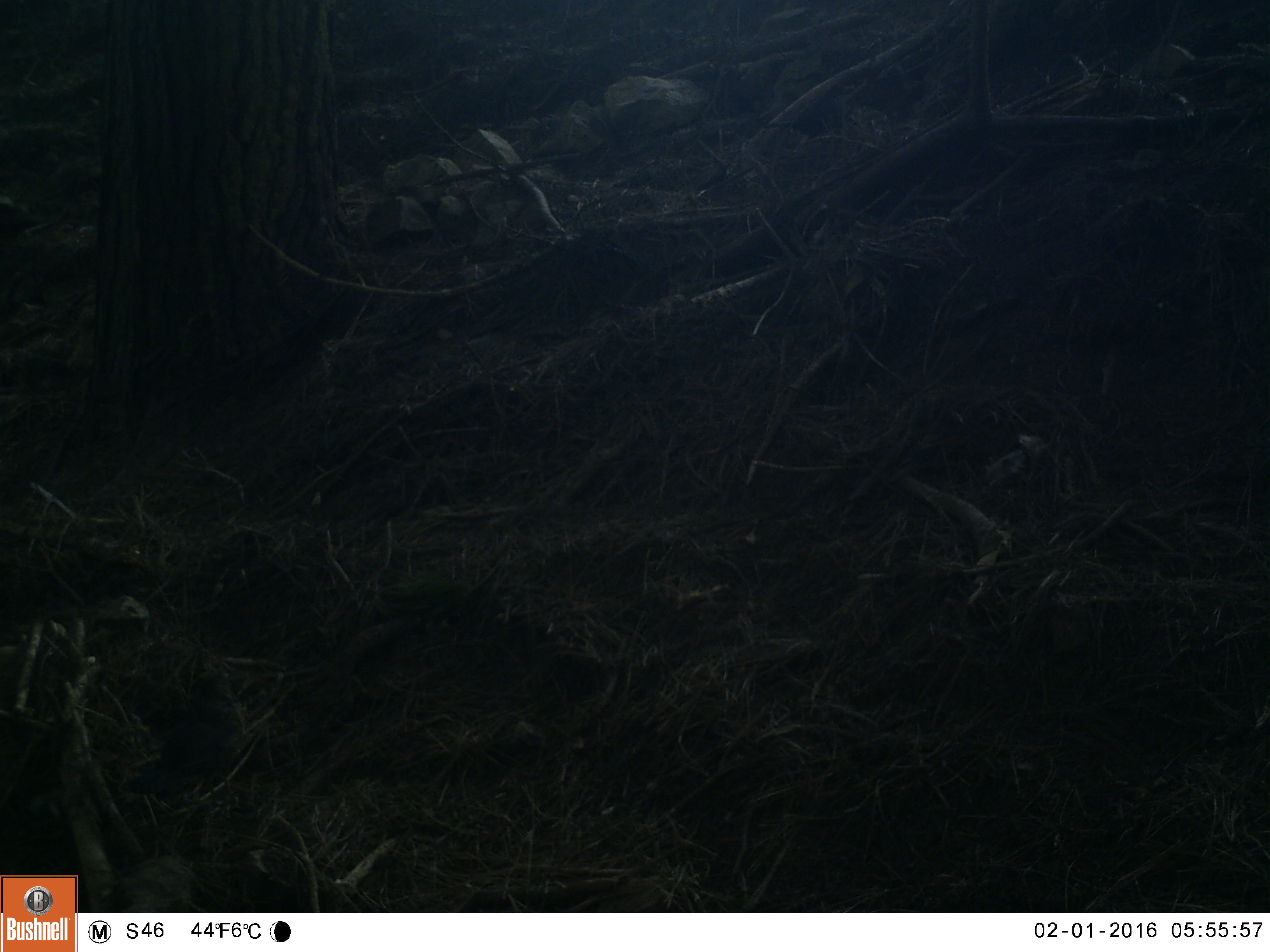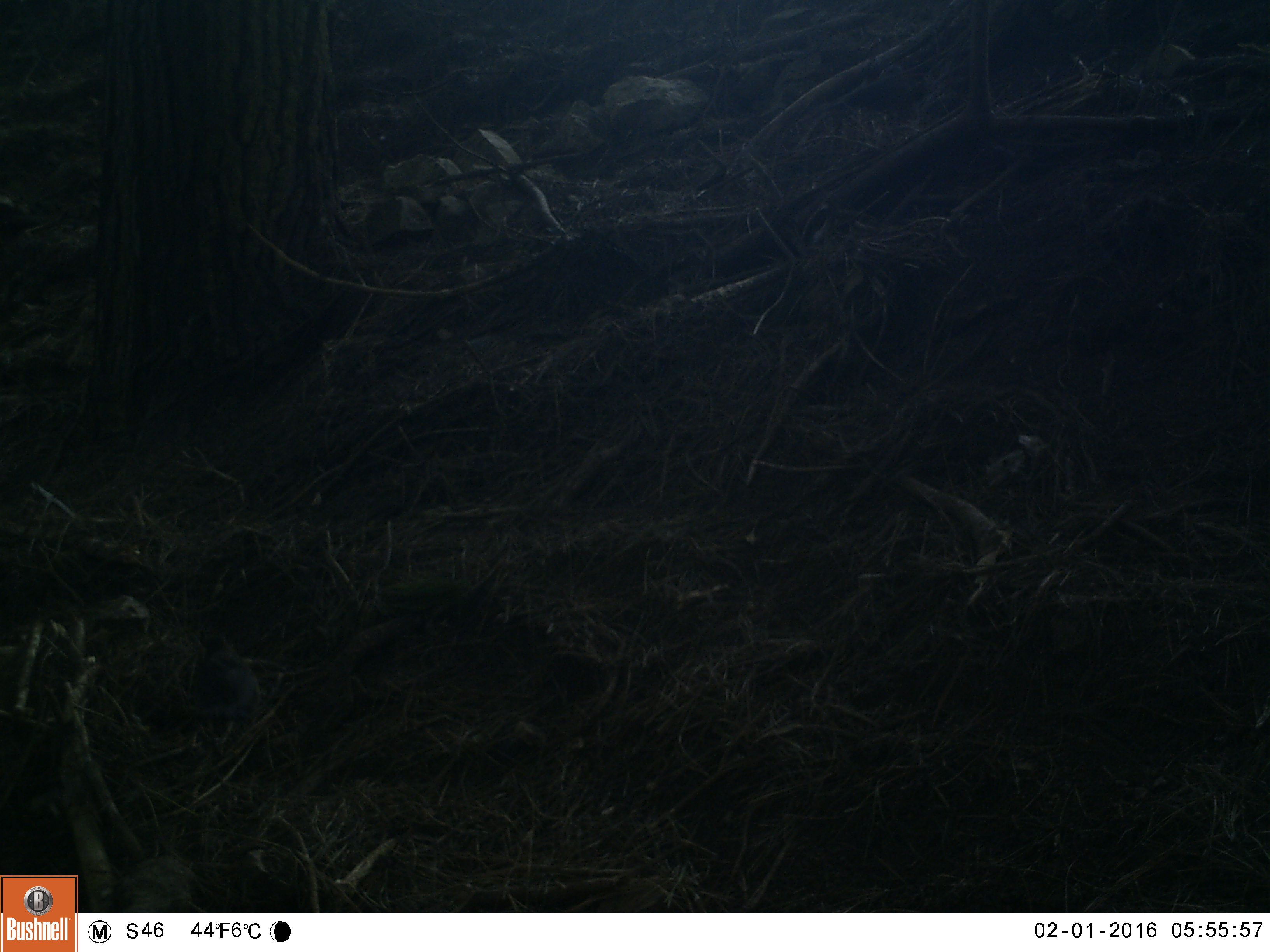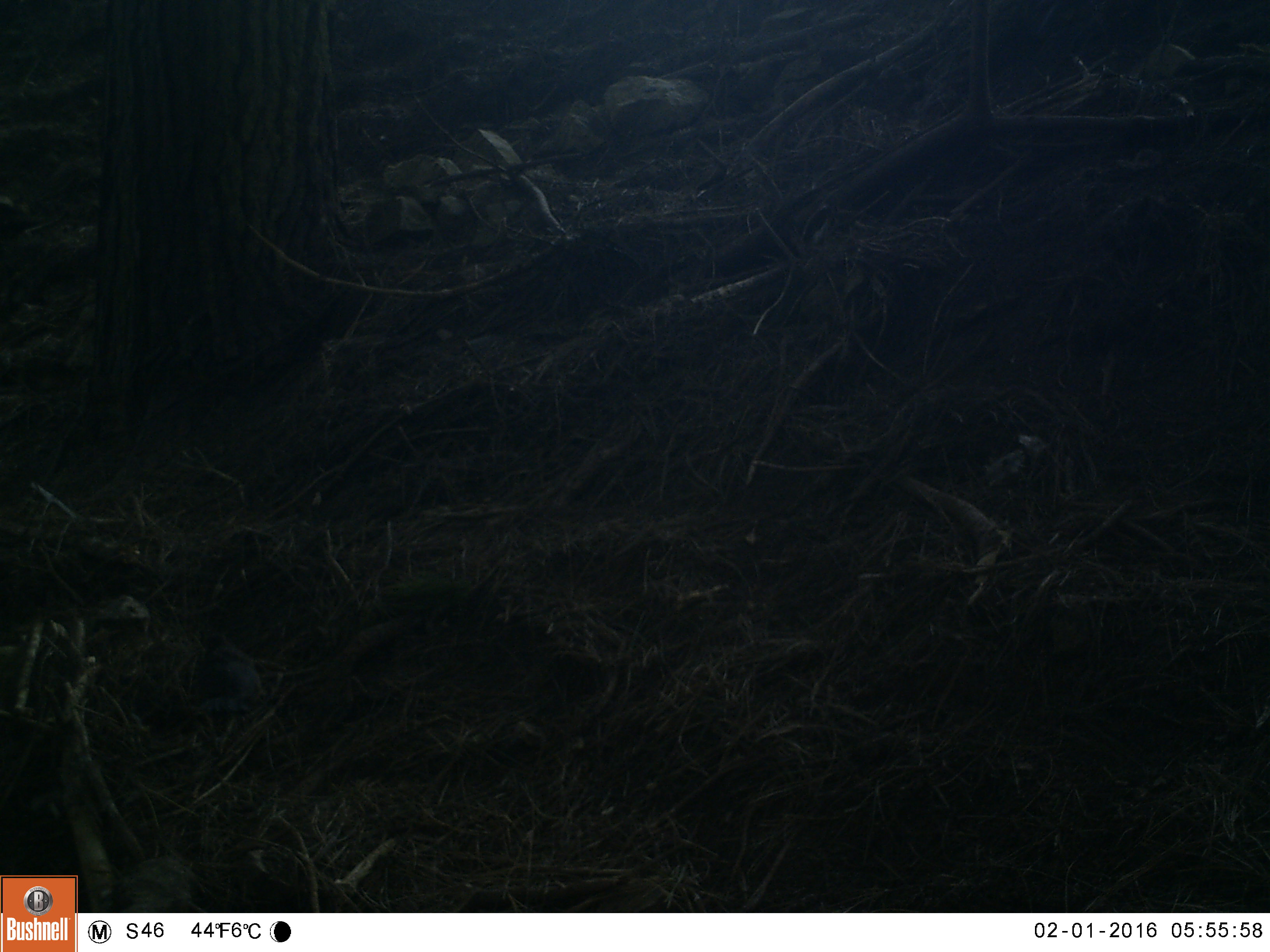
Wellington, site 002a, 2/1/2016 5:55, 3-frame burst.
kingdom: Animalia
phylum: Chordata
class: Aves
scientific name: Aves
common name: bird